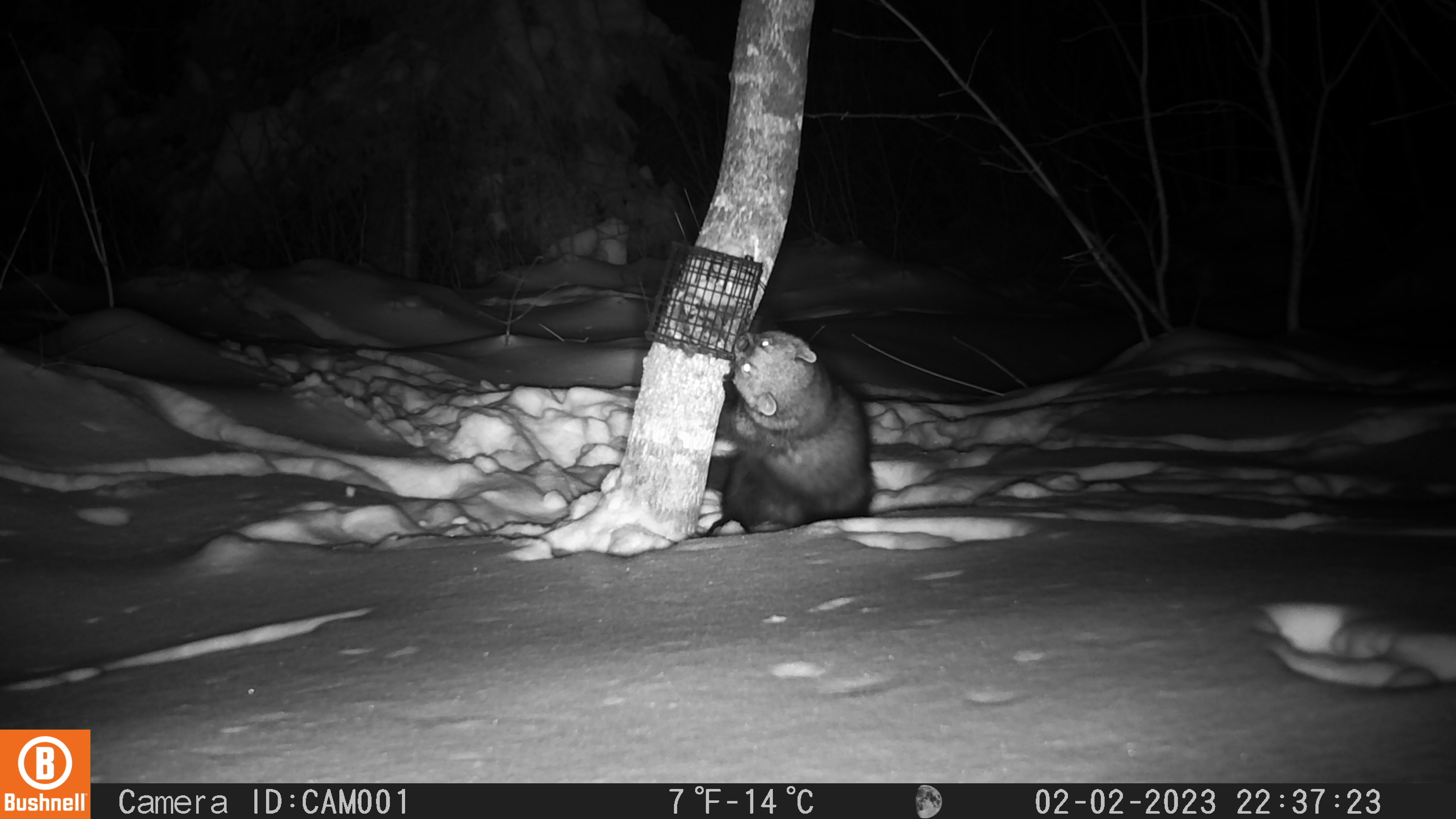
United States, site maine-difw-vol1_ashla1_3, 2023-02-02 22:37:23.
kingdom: Animalia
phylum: Chordata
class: Mammalia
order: Carnivora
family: Mustelidae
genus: Pekania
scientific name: Pekania pennanti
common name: fisher